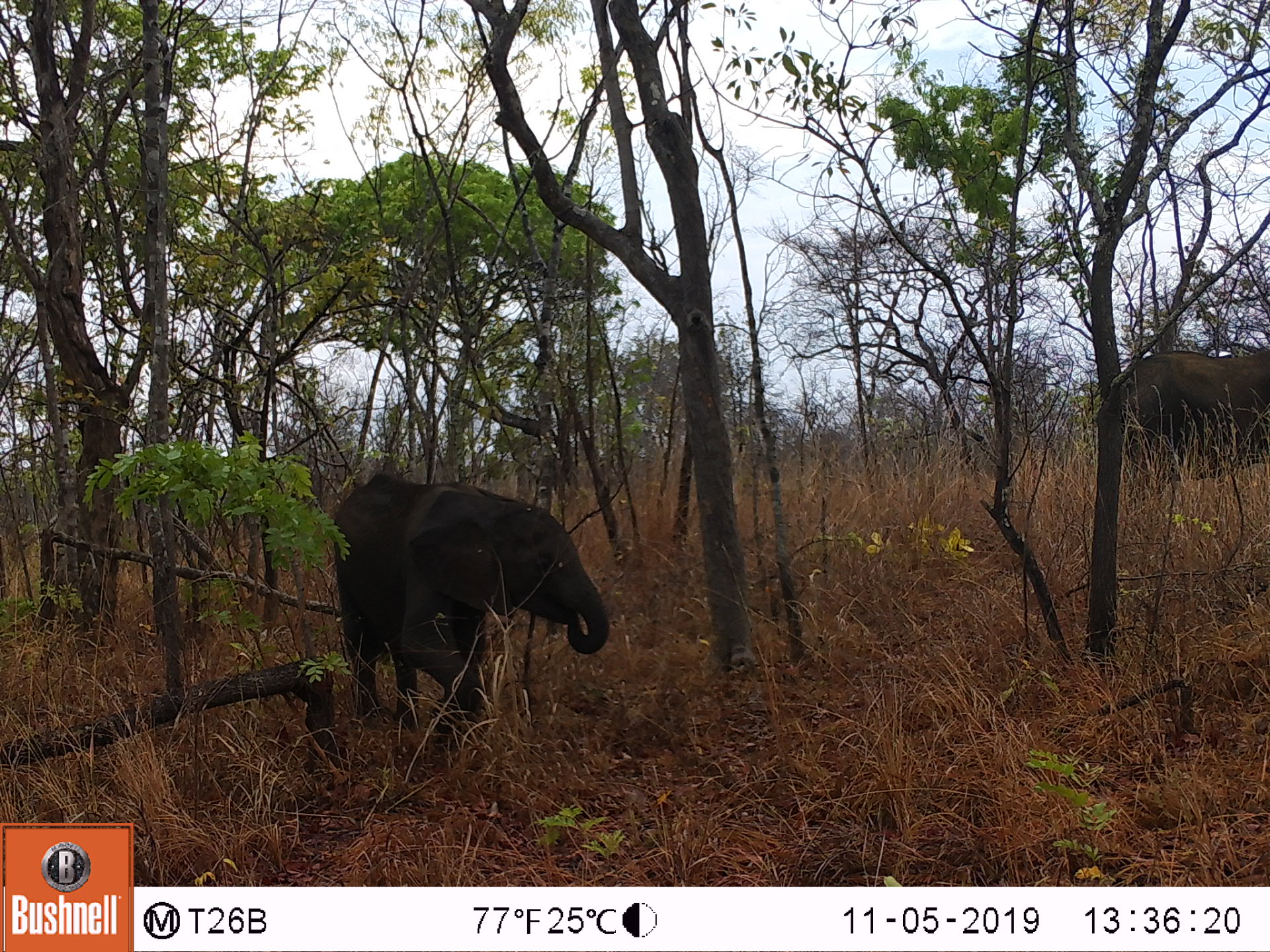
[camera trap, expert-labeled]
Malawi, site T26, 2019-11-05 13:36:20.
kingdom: Animalia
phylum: Chordata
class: Mammalia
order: Proboscidea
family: Elephantidae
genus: Loxodonta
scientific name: Loxodonta africana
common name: african savanna elephant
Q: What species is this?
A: African savanna elephant (Loxodonta africana).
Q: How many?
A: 2.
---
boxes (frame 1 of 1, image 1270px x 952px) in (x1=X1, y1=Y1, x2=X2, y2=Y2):
african savanna elephant: (x1=321, y1=461, x2=635, y2=754); (x1=1089, y1=327, x2=1269, y2=529)